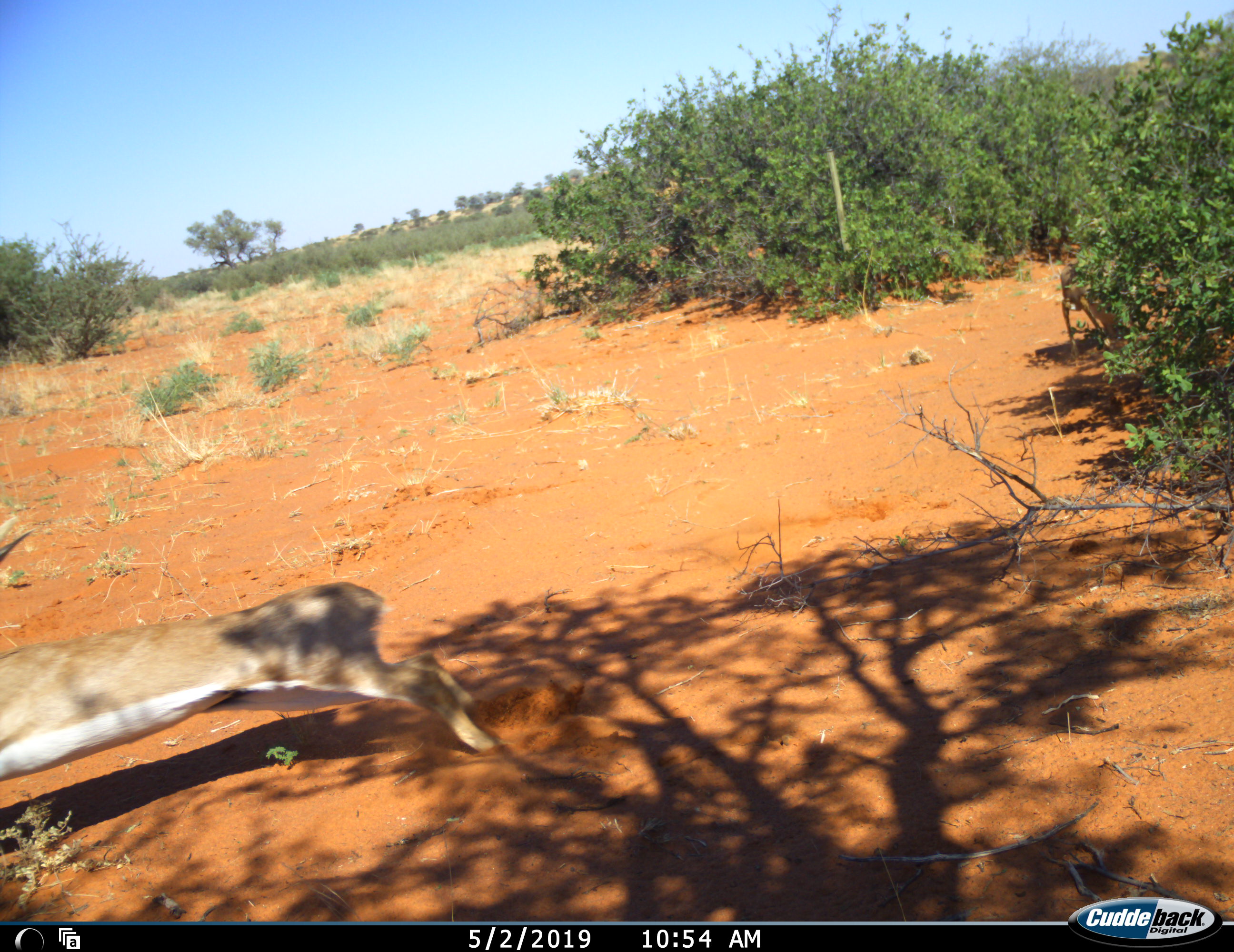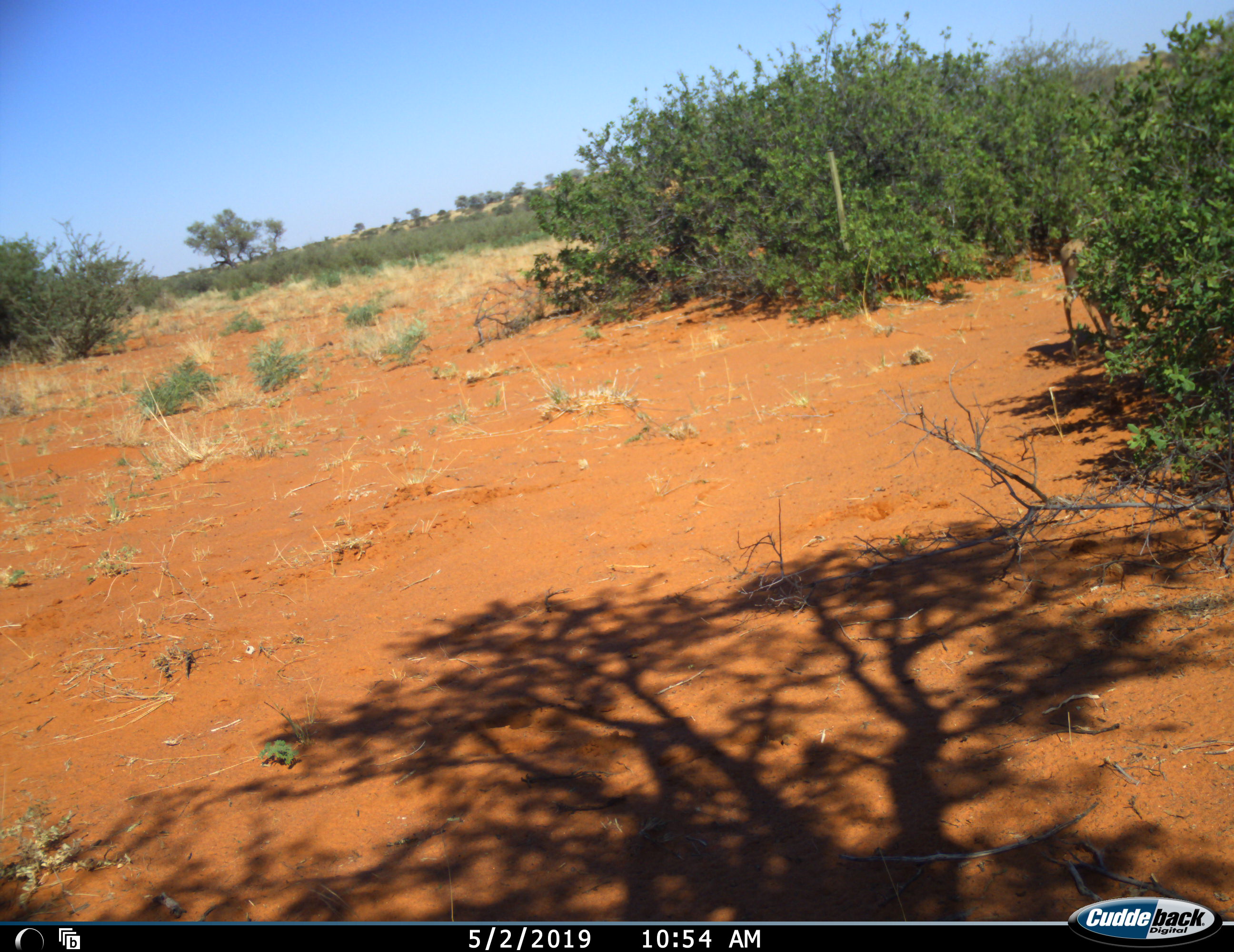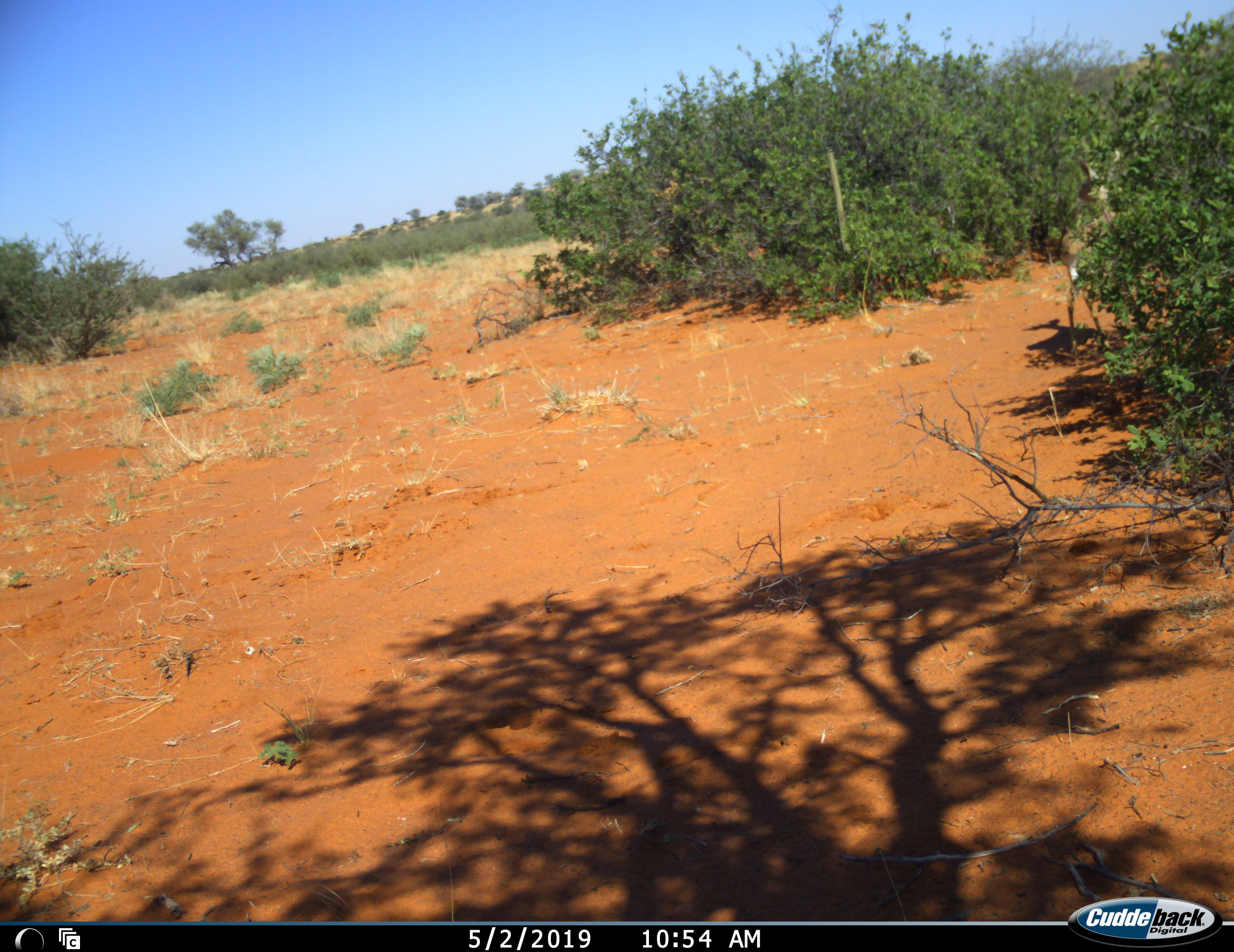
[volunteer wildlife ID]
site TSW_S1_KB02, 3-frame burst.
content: unidentified animal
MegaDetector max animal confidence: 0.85